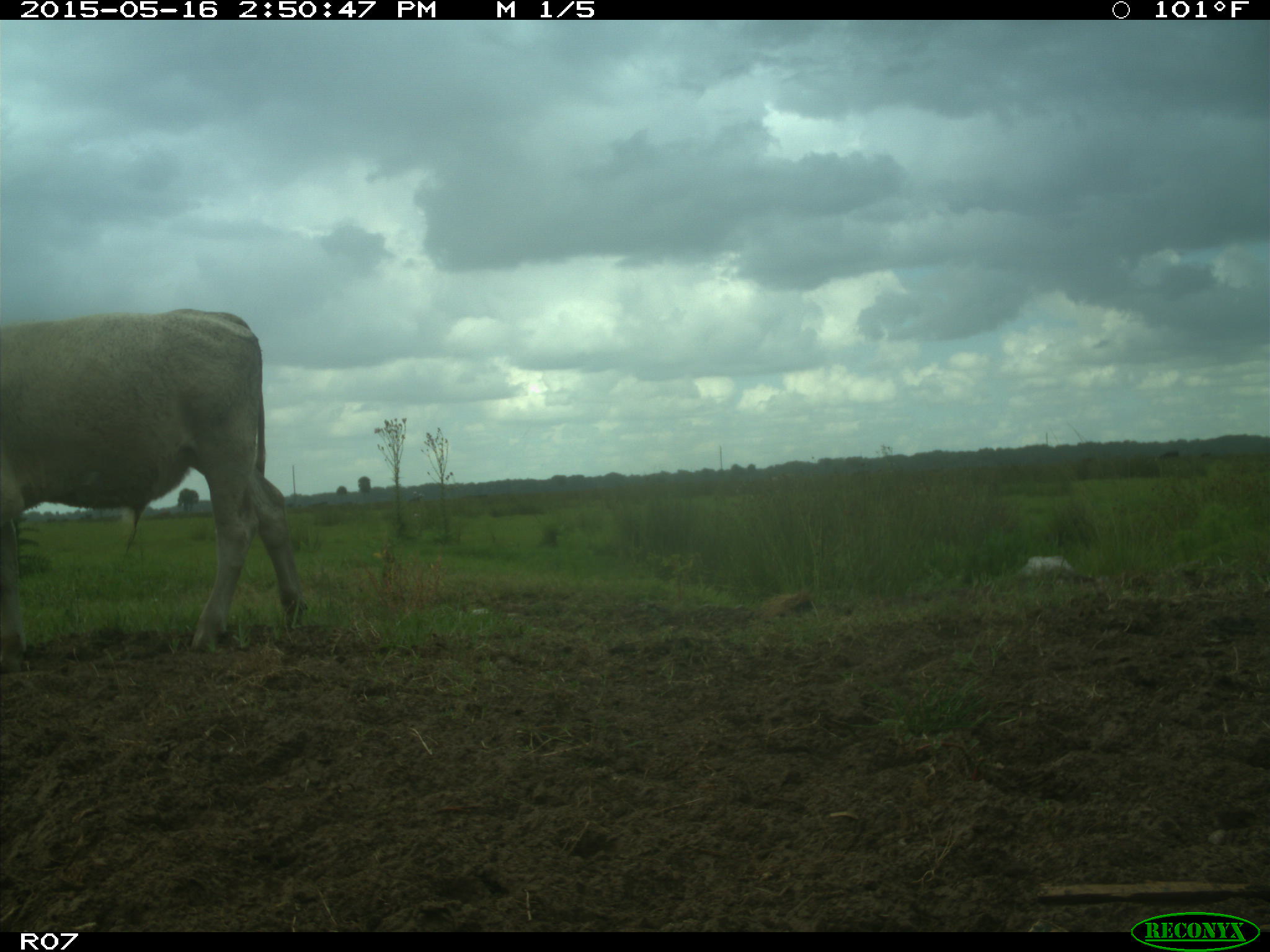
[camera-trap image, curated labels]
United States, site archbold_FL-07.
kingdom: Animalia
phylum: Chordata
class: Mammalia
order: Artiodactyla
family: Bovidae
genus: Bos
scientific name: Bos taurus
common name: domestic cow